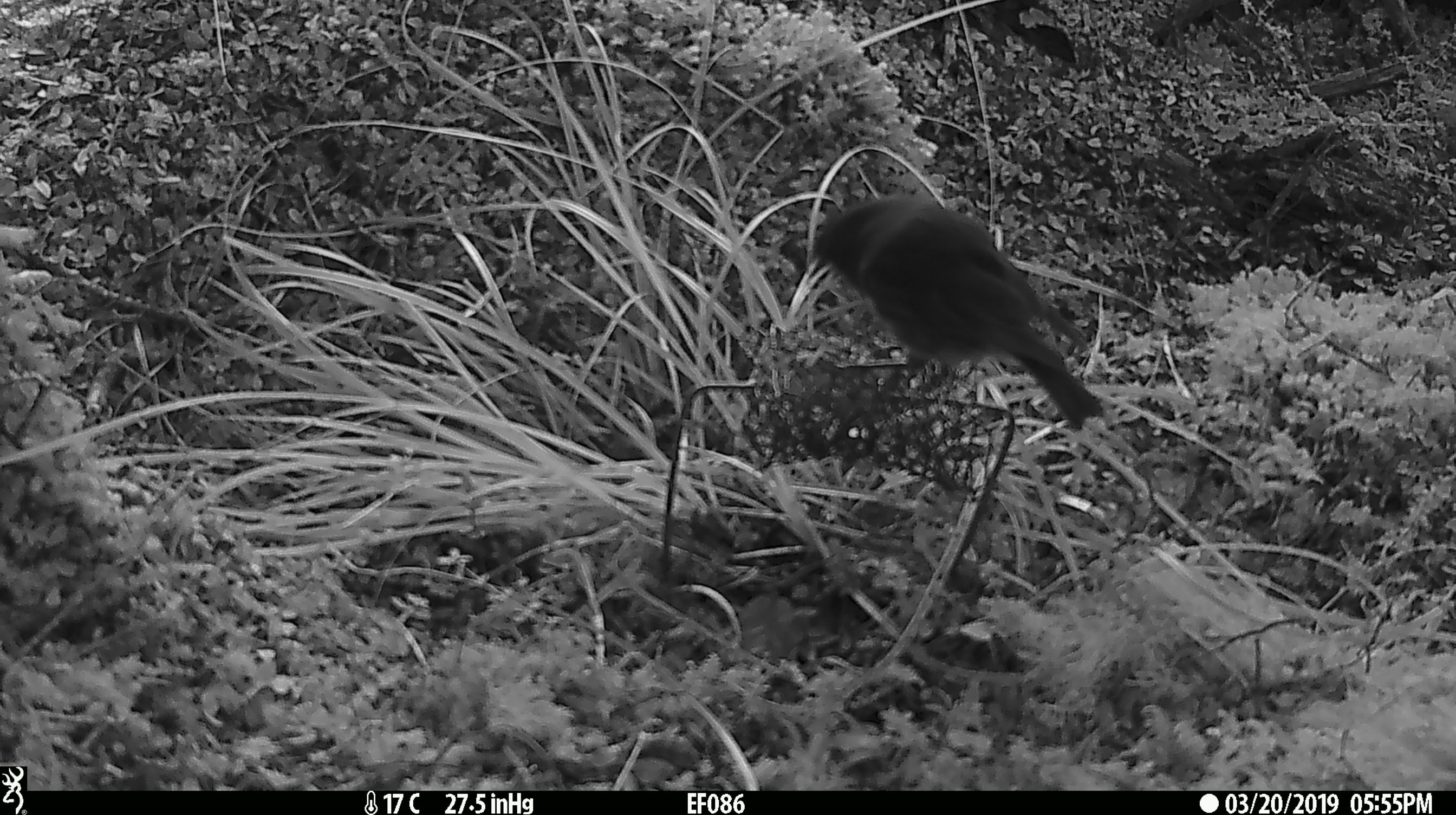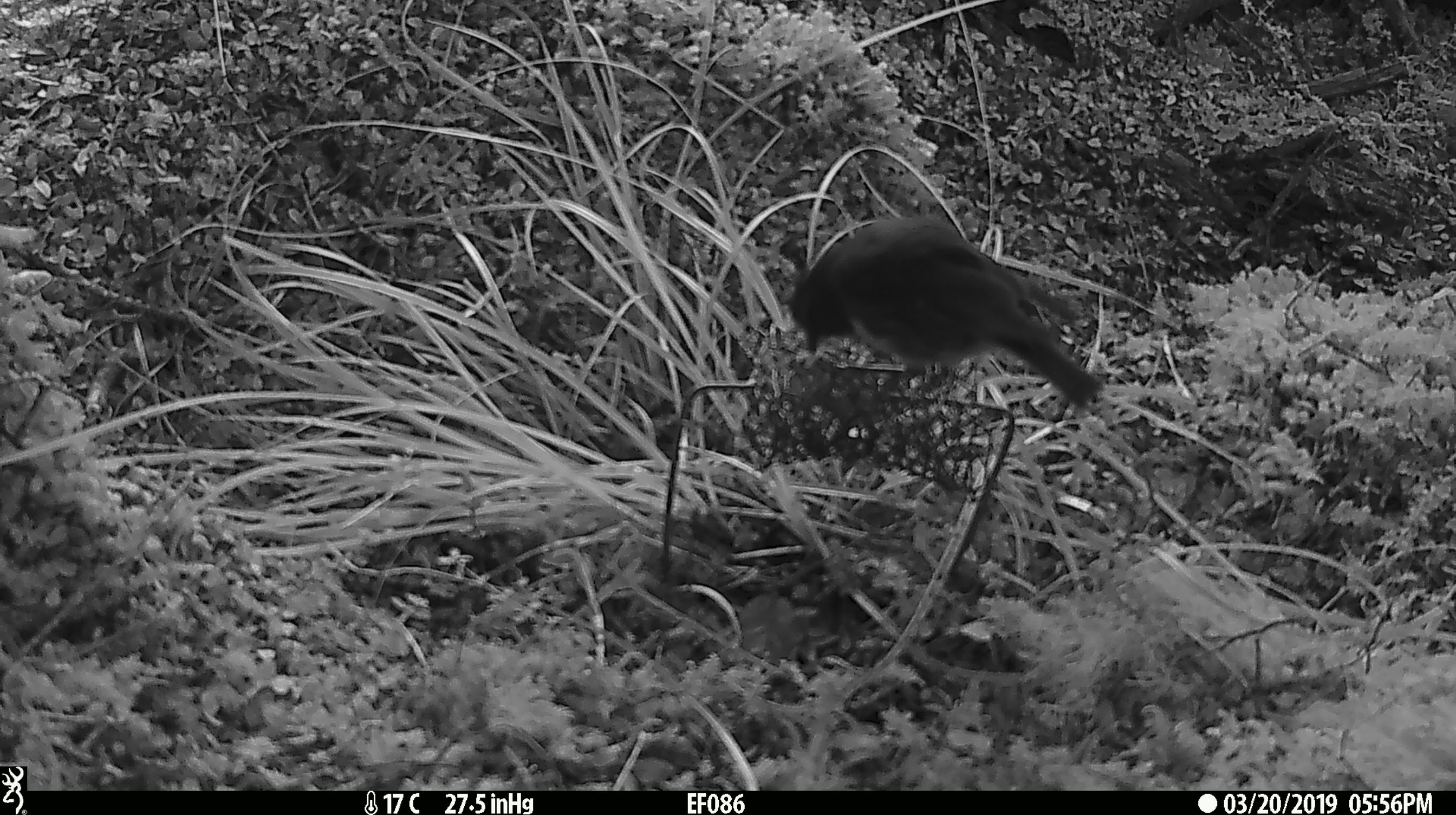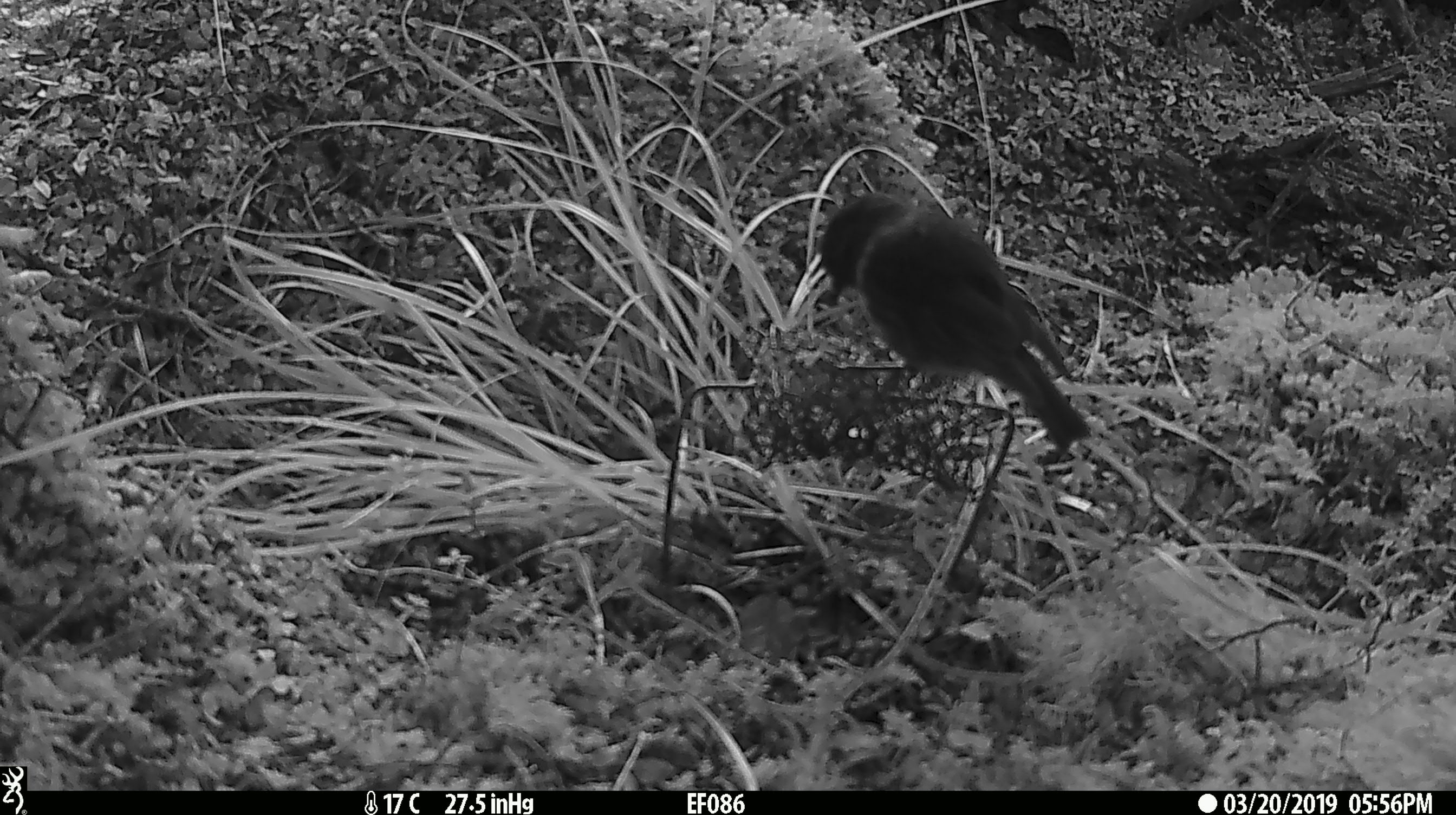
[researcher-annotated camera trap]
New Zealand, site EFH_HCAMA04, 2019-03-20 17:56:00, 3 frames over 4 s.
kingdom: Animalia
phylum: Chordata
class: Aves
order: Passeriformes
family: Petroicidae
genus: Petroica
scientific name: Petroica australis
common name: new zealand robin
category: robin